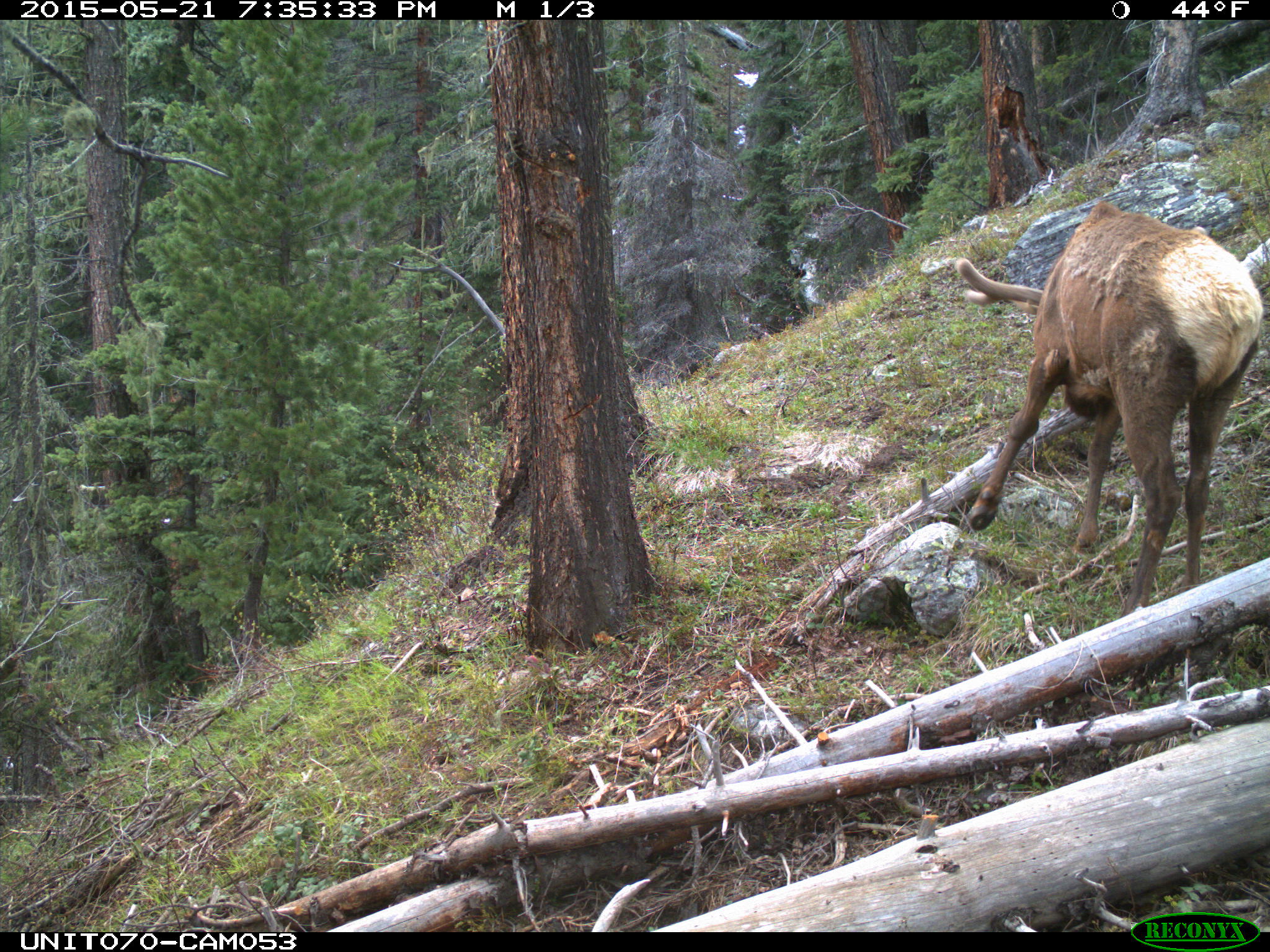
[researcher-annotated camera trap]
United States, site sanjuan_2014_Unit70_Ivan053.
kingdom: Animalia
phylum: Chordata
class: Mammalia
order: Artiodactyla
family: Cervidae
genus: Cervus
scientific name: Cervus elaphus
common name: red deer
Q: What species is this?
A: Cervus elaphus (red deer).